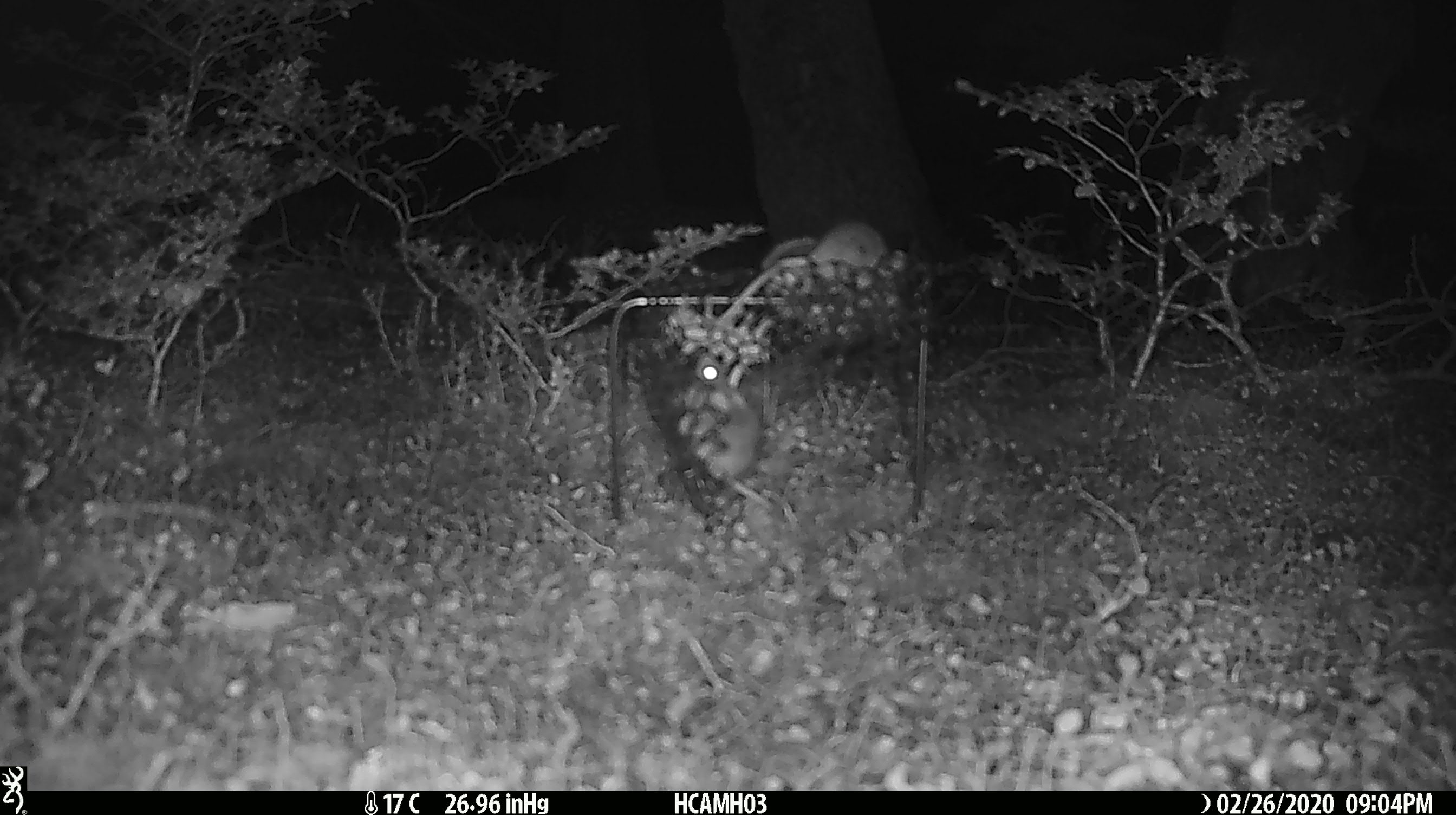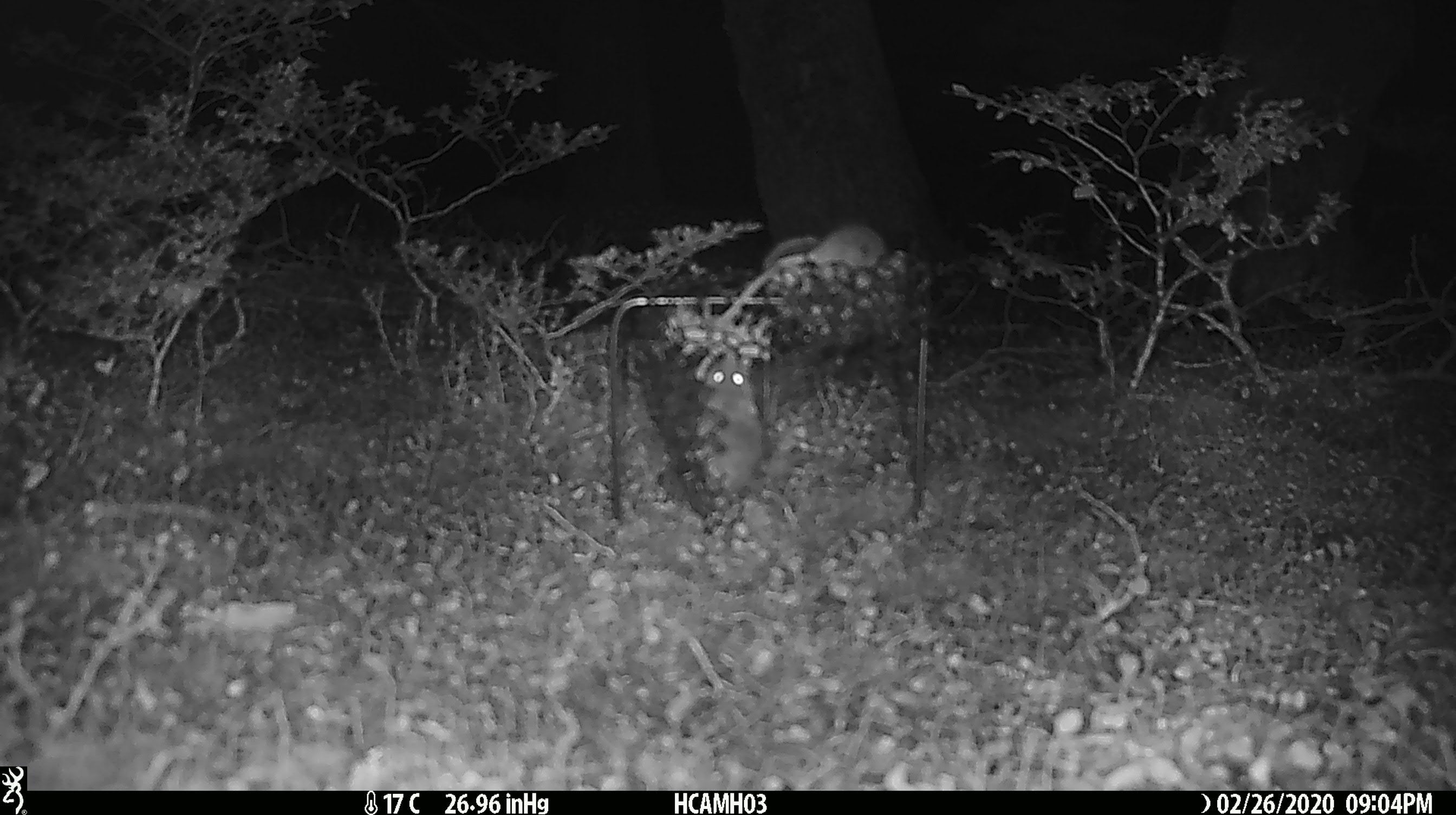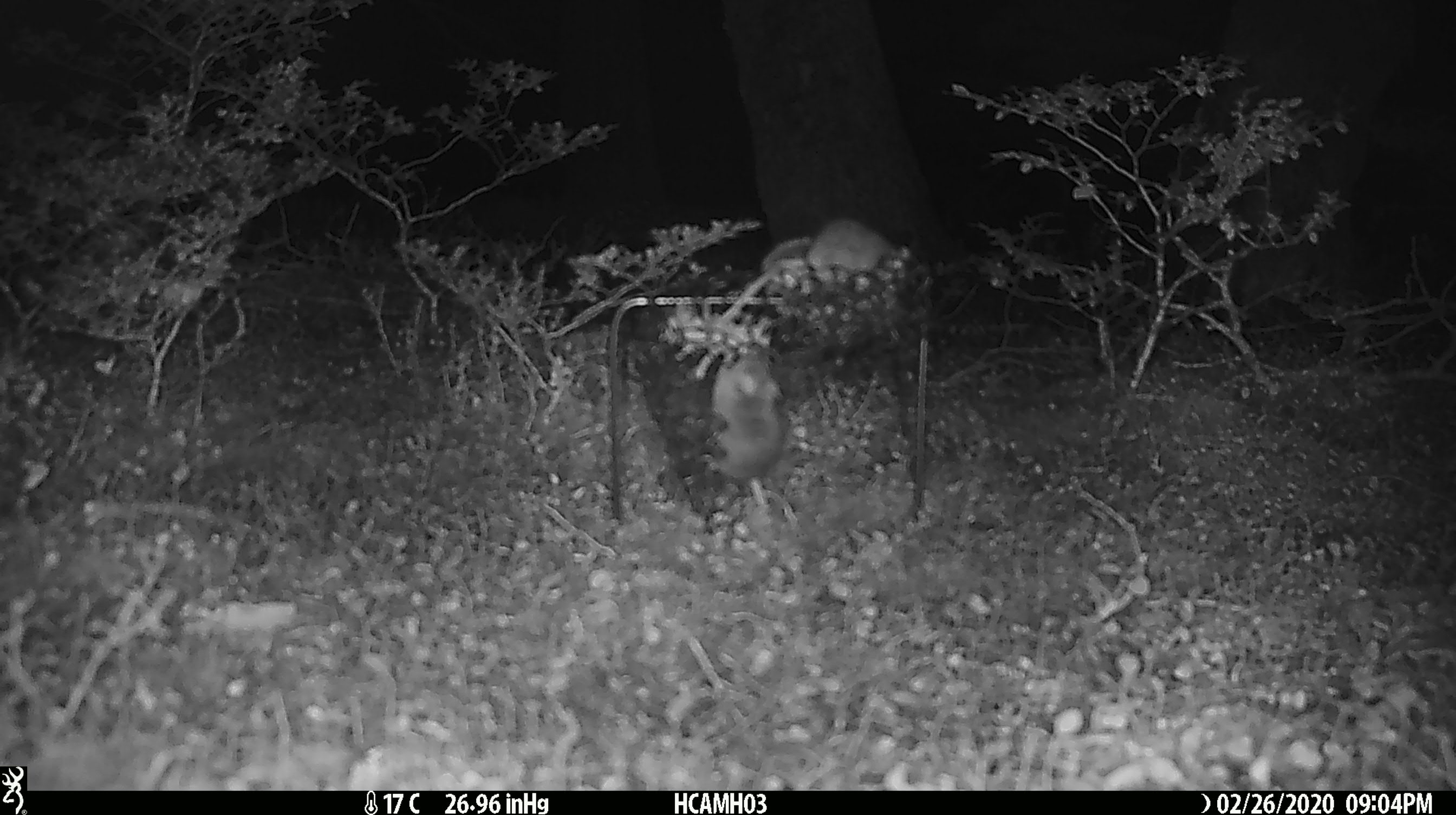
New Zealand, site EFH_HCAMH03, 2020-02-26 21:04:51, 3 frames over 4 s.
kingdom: Animalia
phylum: Chordata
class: Mammalia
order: Rodentia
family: Muridae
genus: Mus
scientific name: Mus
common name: mouse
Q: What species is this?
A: Mouse (Mus).